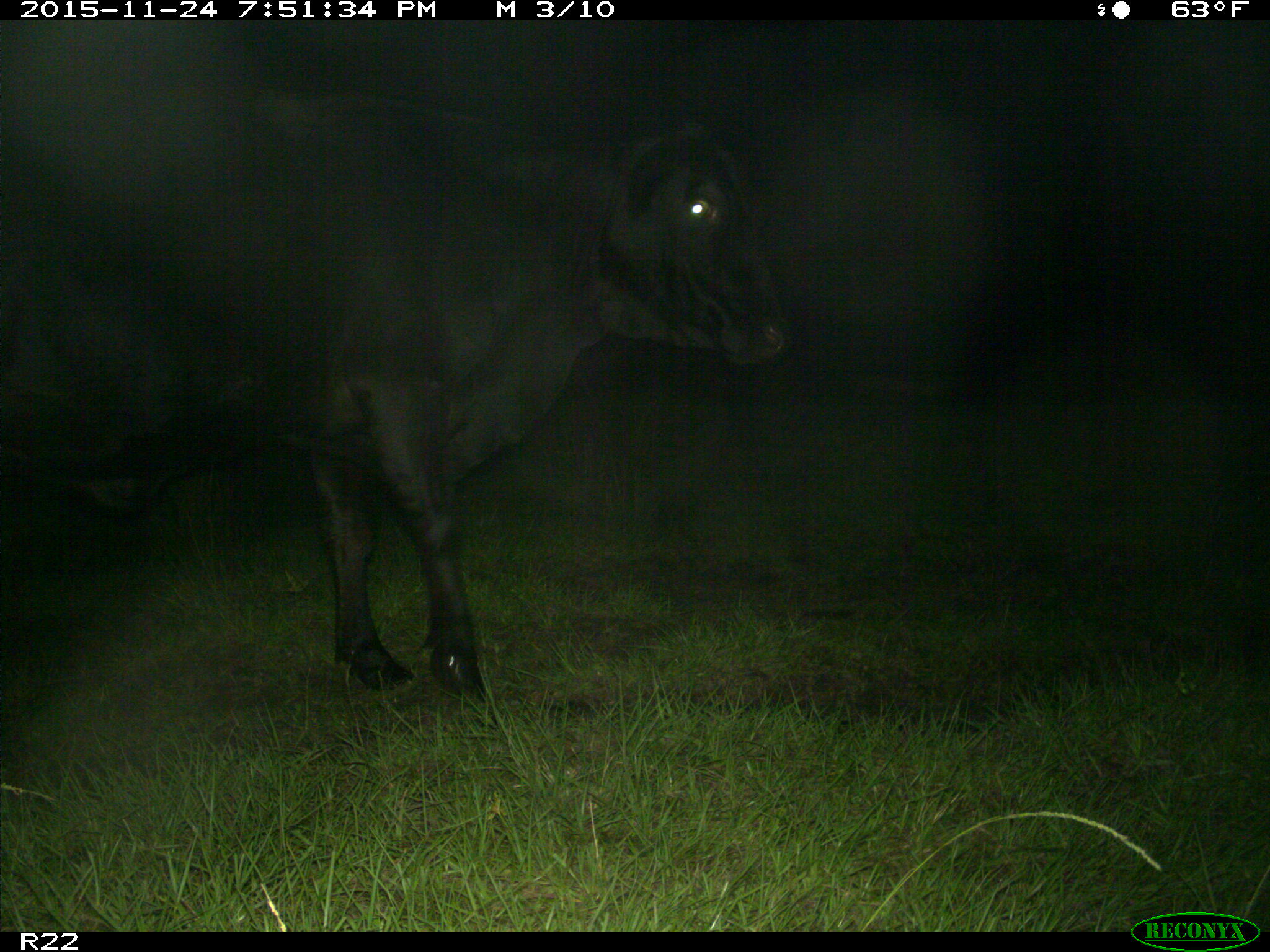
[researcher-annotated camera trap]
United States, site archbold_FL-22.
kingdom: Animalia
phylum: Chordata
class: Mammalia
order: Artiodactyla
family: Bovidae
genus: Bos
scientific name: Bos taurus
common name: domestic cow